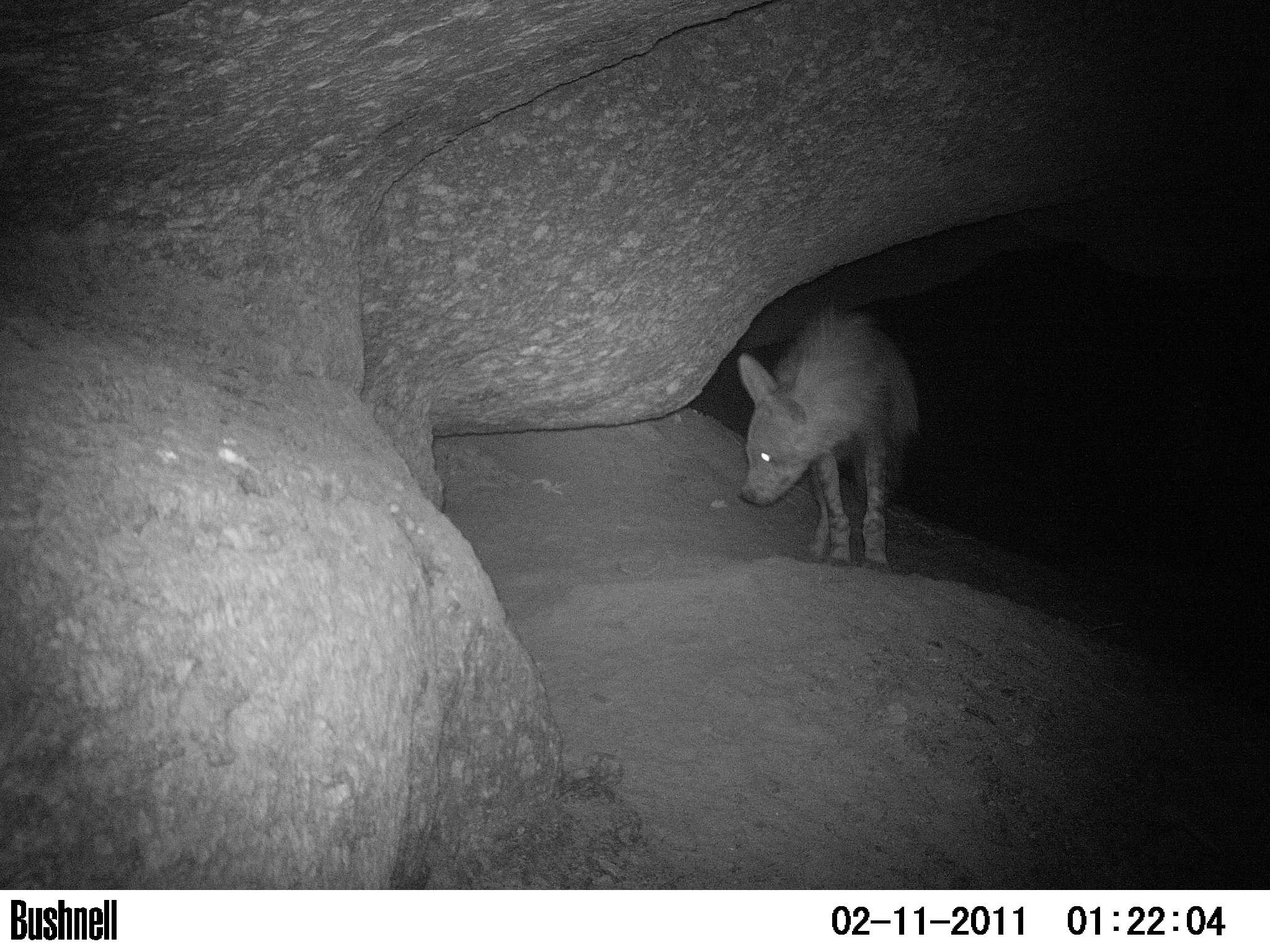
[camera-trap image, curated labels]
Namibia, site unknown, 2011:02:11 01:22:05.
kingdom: Animalia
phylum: Chordata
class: Mammalia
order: Carnivora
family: Hyaenidae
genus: Parahyaena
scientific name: Parahyaena brunnea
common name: brown hyena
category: hyaena brunnea